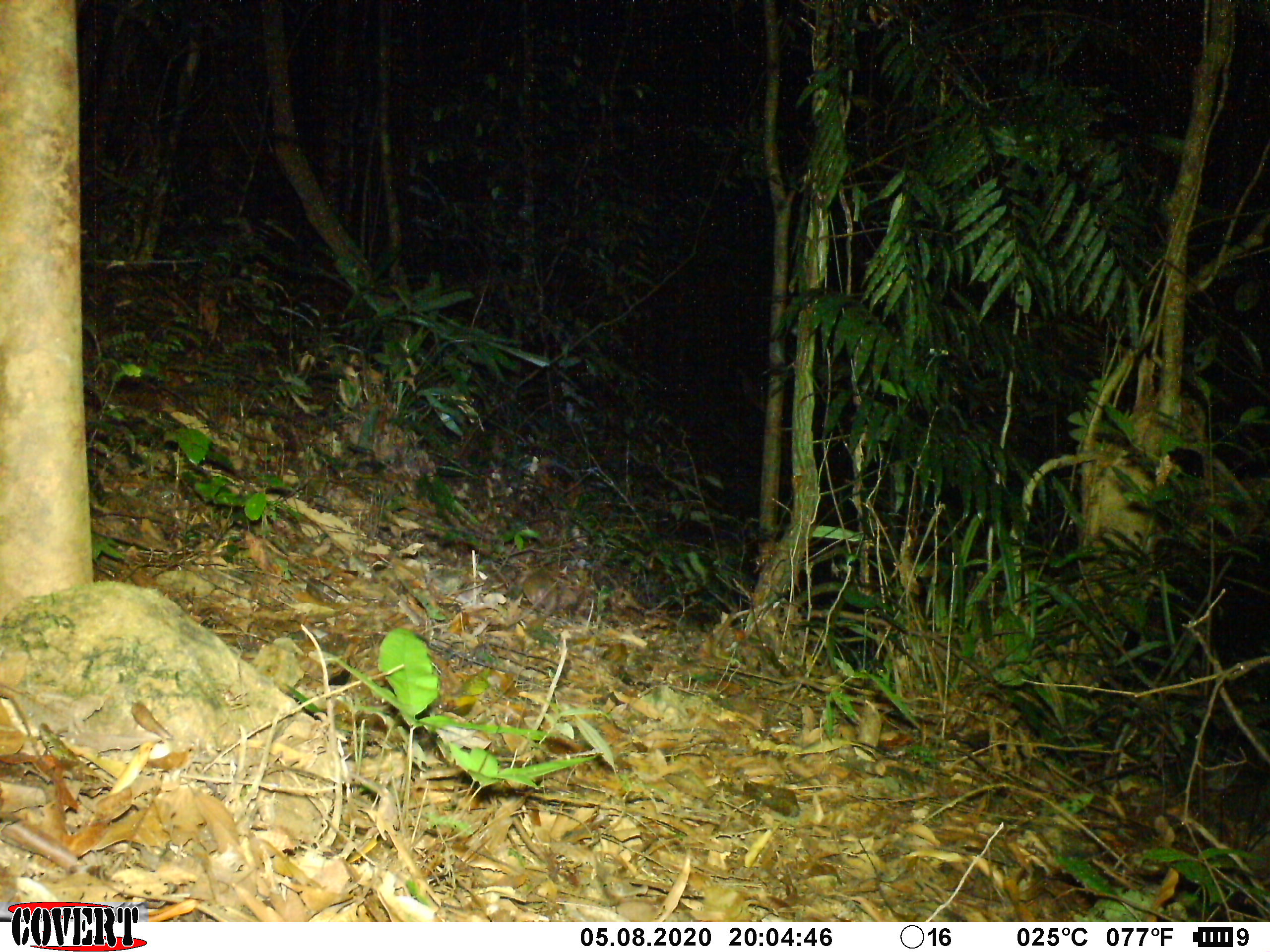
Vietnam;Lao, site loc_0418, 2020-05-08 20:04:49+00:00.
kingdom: Animalia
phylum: Chordata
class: Mammalia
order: Rodentia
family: Muridae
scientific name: Muridae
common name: old-world mice and rats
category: unidentified murid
Unidentified murid (old-world mice and rats) (Muridae). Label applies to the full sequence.